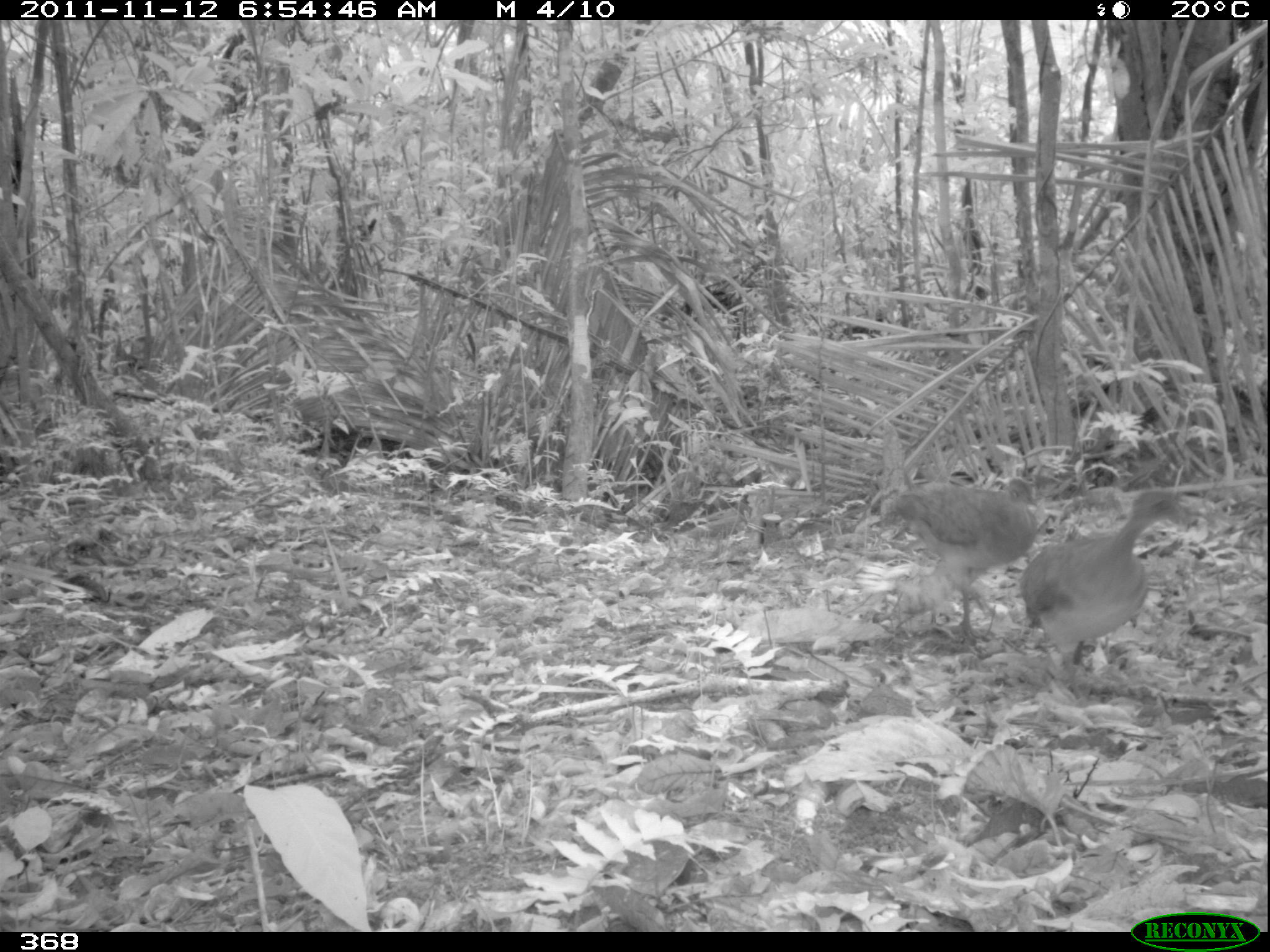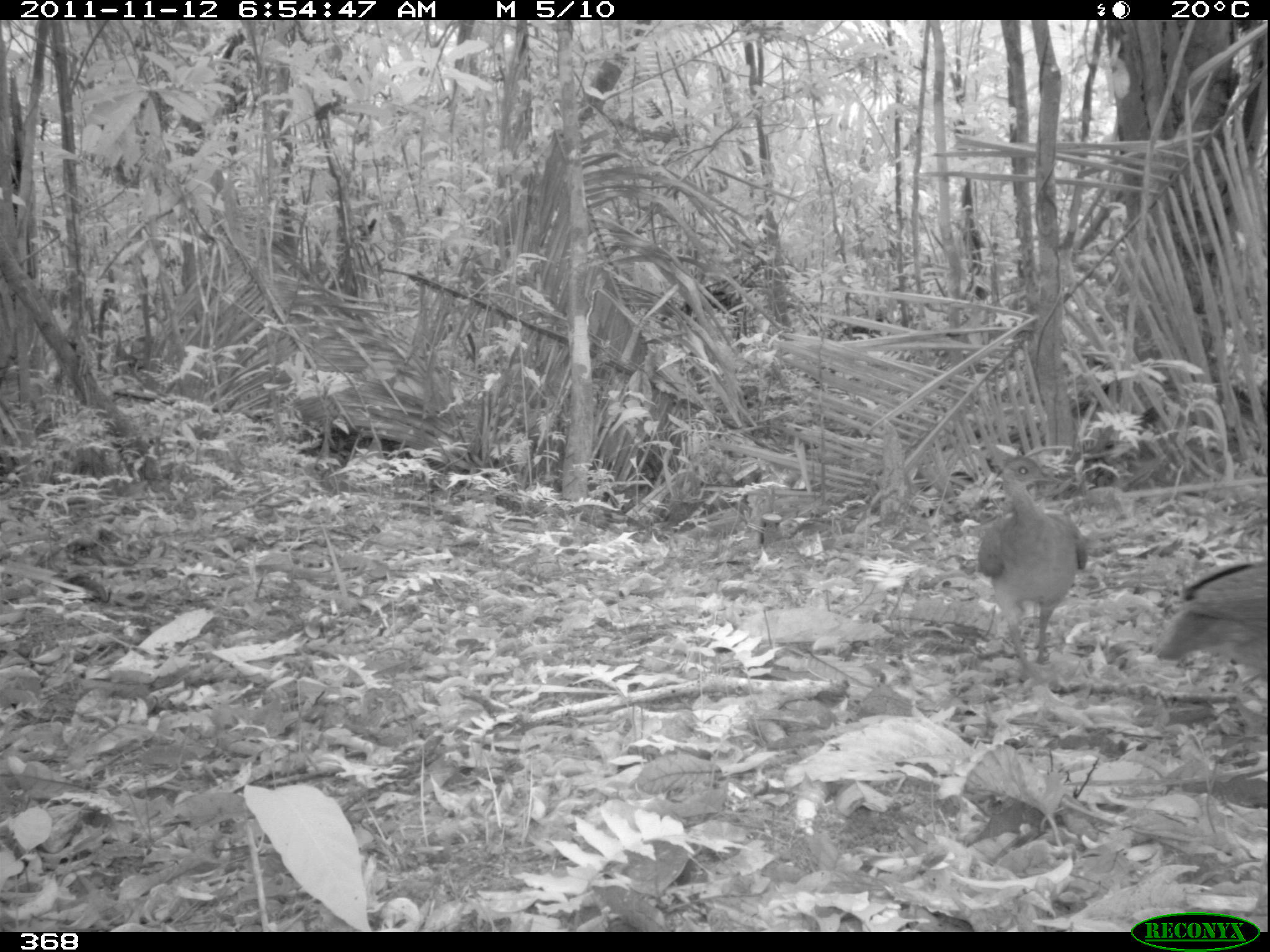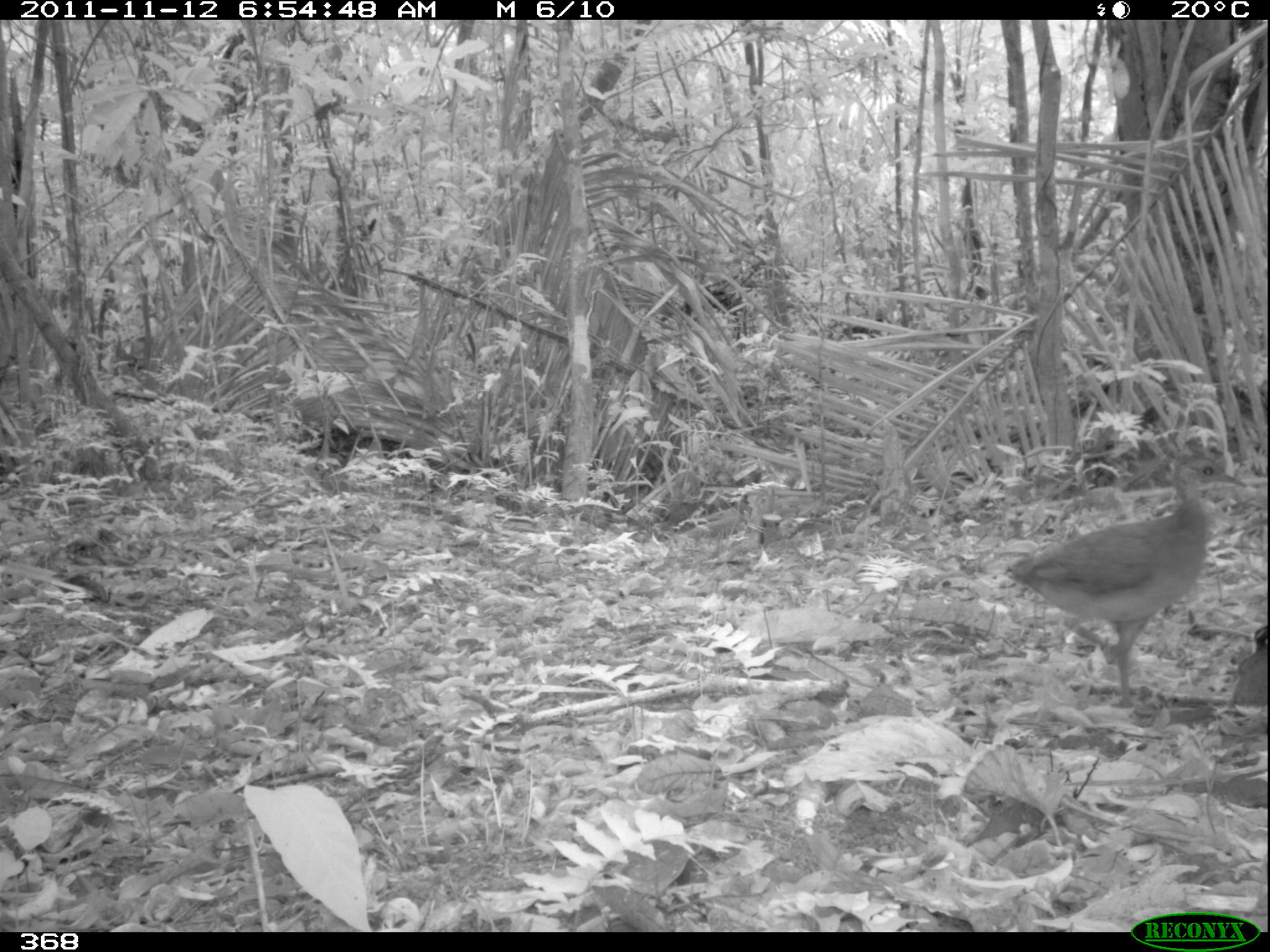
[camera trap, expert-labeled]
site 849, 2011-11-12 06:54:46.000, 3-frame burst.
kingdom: Animalia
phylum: Chordata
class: Aves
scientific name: Aves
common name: bird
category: unknown bird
Unknown bird (bird) (Aves).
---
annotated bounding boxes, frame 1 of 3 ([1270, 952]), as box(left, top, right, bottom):
unknown bird: box(1019, 493, 1190, 703); box(890, 477, 1039, 644)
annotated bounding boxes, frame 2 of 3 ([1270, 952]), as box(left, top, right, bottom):
unknown bird: box(976, 455, 1089, 681); box(1154, 561, 1268, 676)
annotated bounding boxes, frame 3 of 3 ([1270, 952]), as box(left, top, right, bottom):
unknown bird: box(1005, 450, 1248, 710); box(1229, 624, 1269, 742)